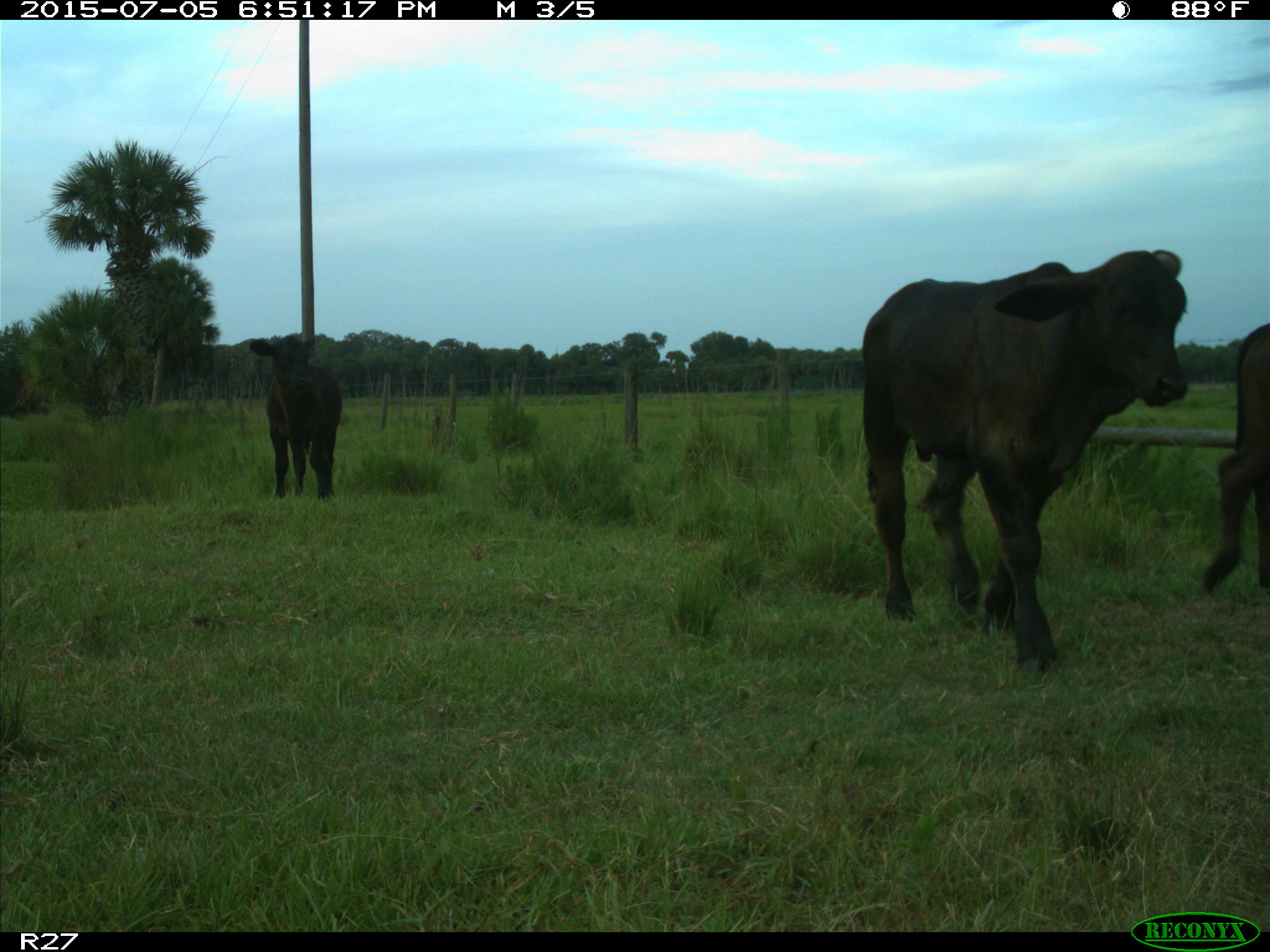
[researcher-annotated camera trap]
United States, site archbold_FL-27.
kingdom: Animalia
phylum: Chordata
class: Mammalia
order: Artiodactyla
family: Bovidae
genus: Bos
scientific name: Bos taurus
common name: domestic cow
Bos taurus (domestic cow).